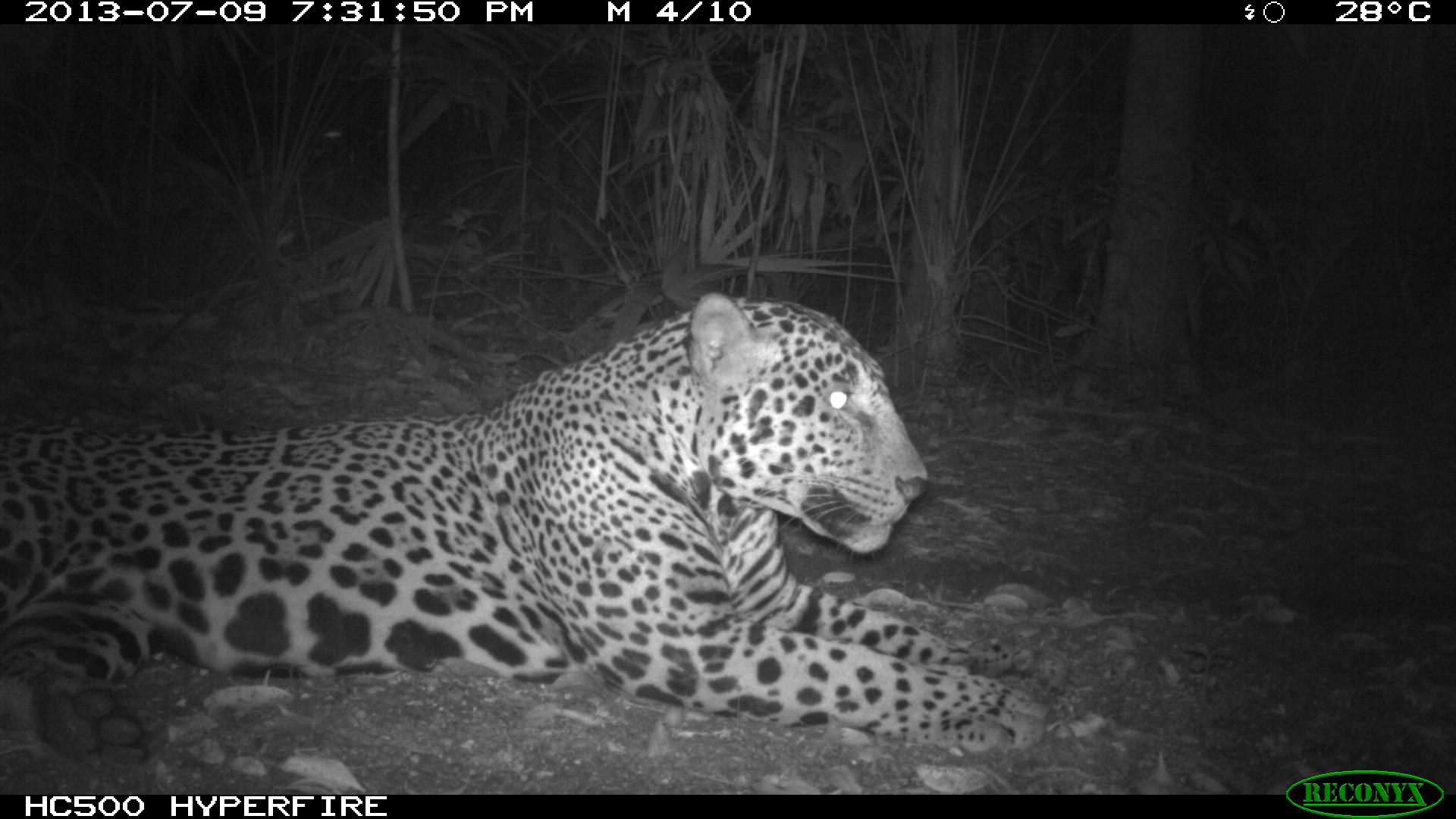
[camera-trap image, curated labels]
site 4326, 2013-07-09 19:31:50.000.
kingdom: Animalia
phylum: Chordata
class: Mammalia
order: Carnivora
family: Felidae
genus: Panthera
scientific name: Panthera onca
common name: jaguar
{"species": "Panthera onca (jaguar)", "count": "1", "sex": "male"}